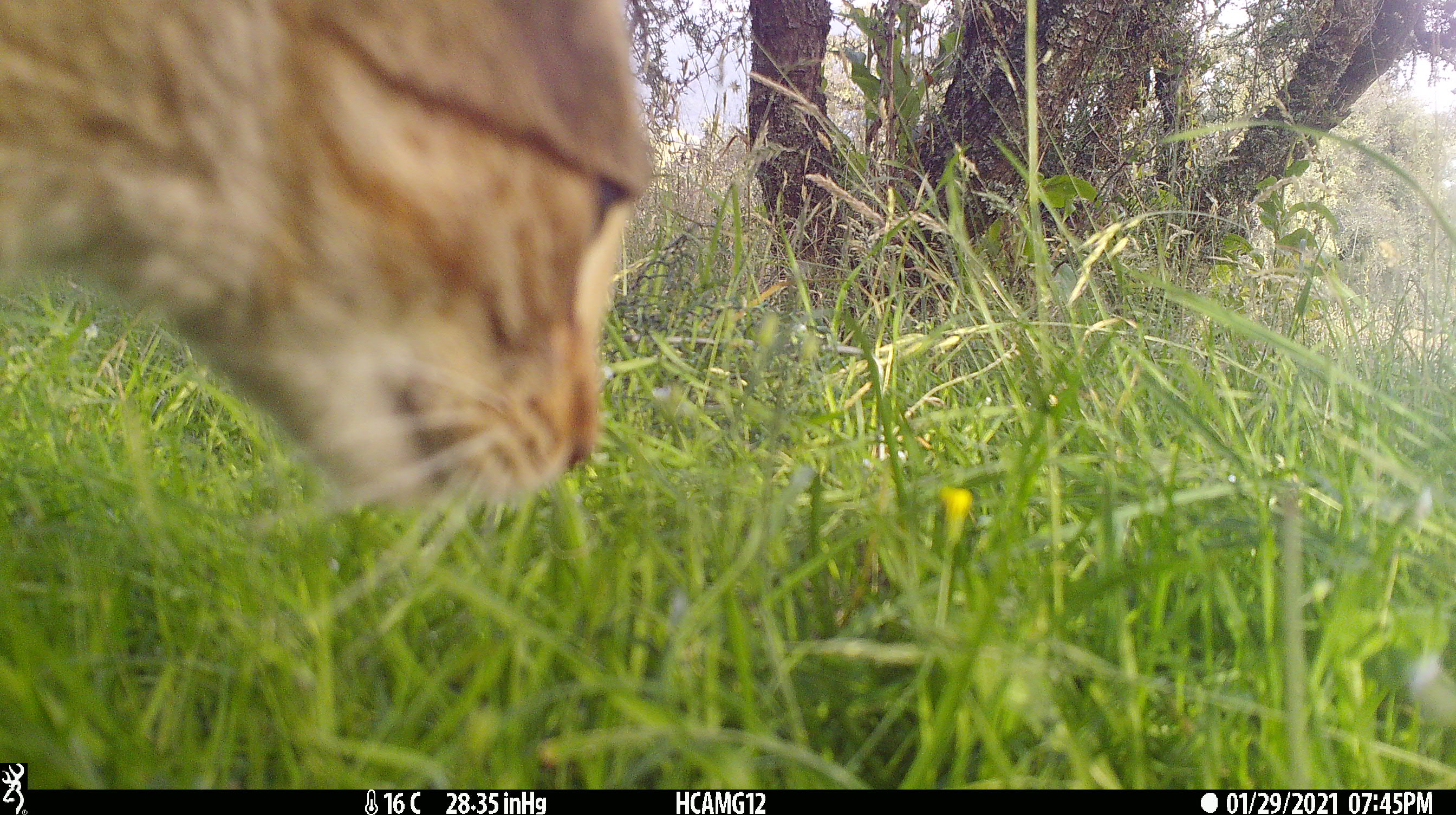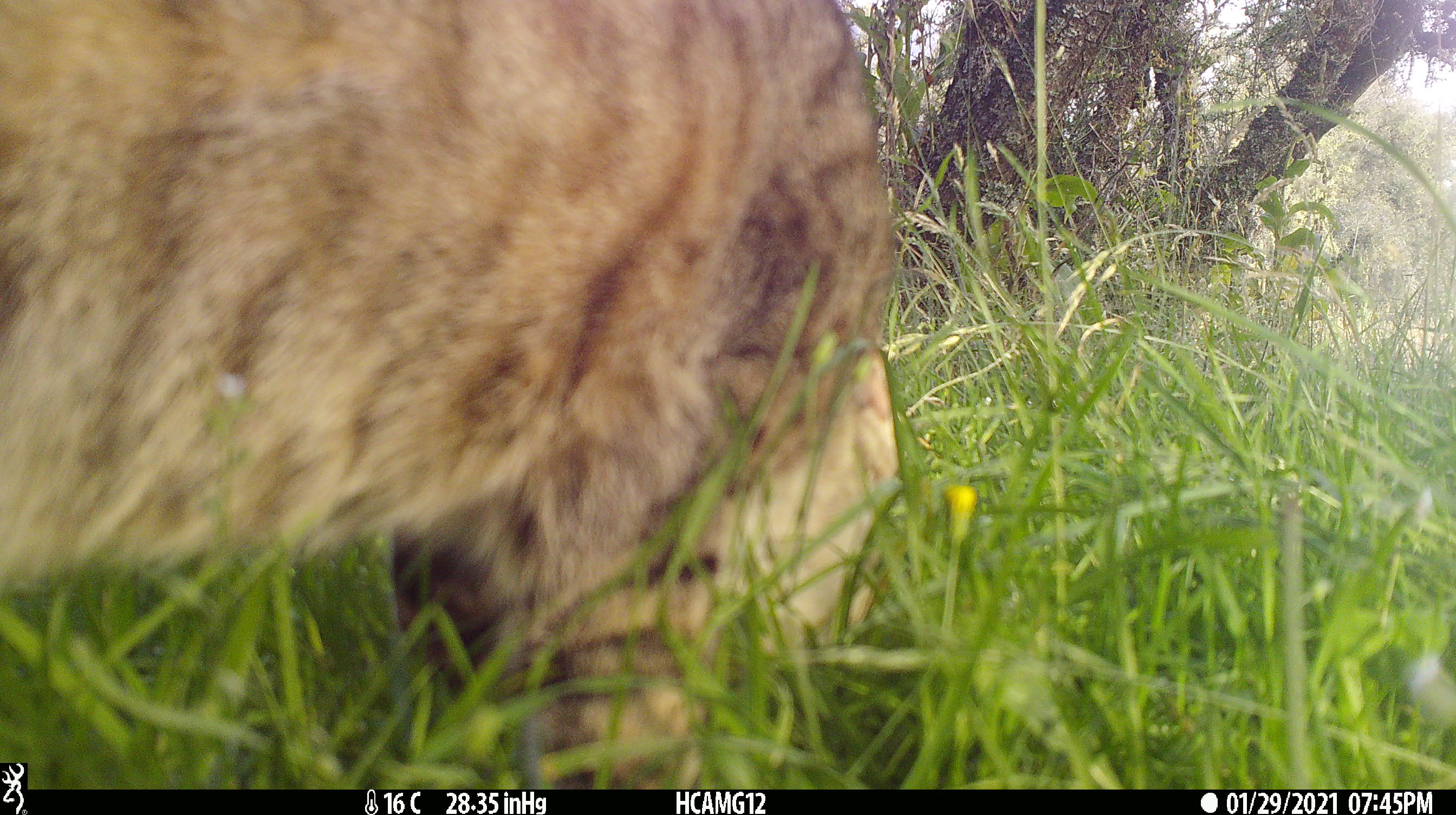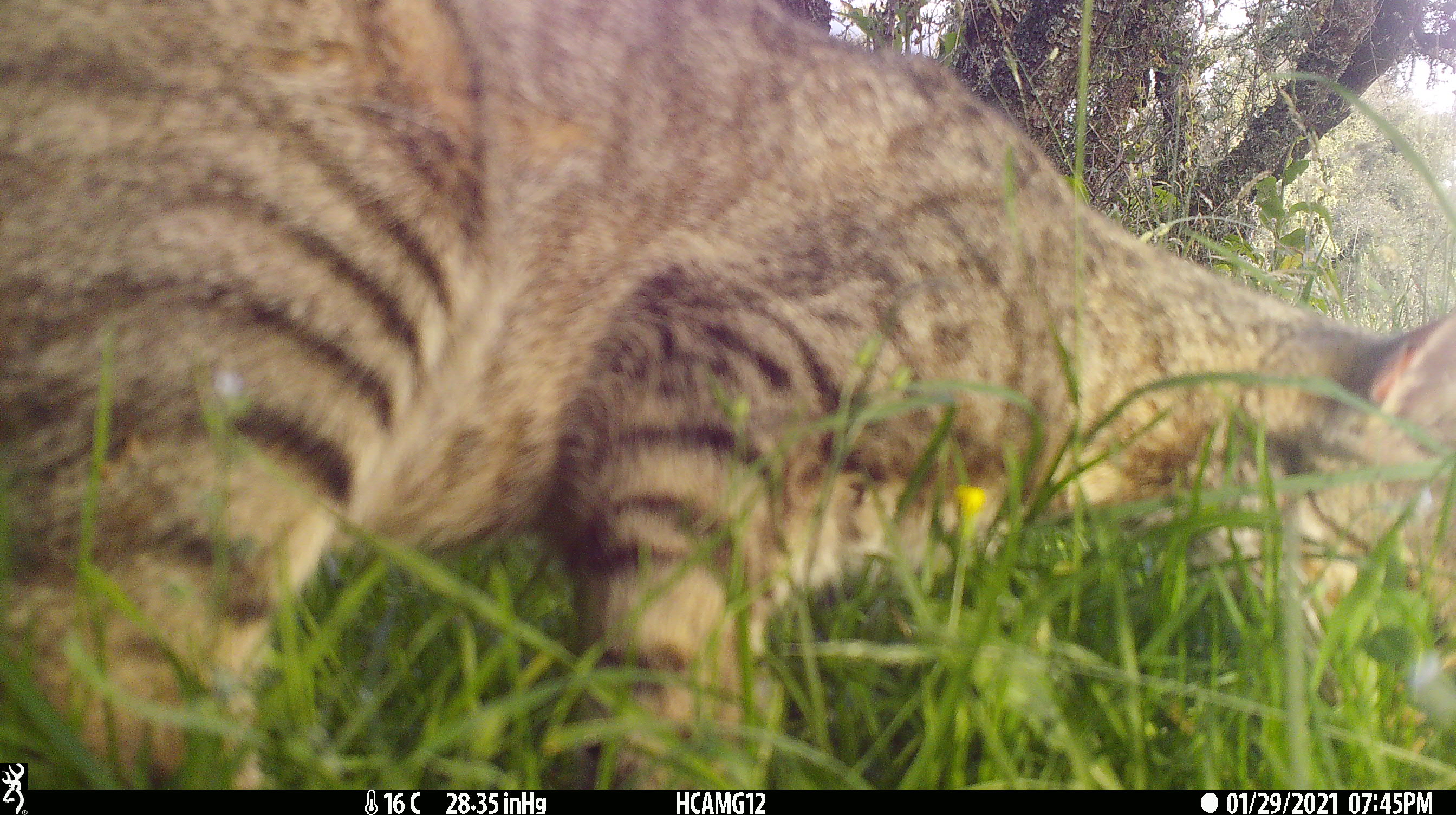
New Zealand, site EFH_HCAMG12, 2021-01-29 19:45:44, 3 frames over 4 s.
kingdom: Animalia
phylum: Chordata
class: Mammalia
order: Carnivora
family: Felidae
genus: Felis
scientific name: Felis catus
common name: domestic cat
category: cat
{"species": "cat (domestic cat) (Felis catus)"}